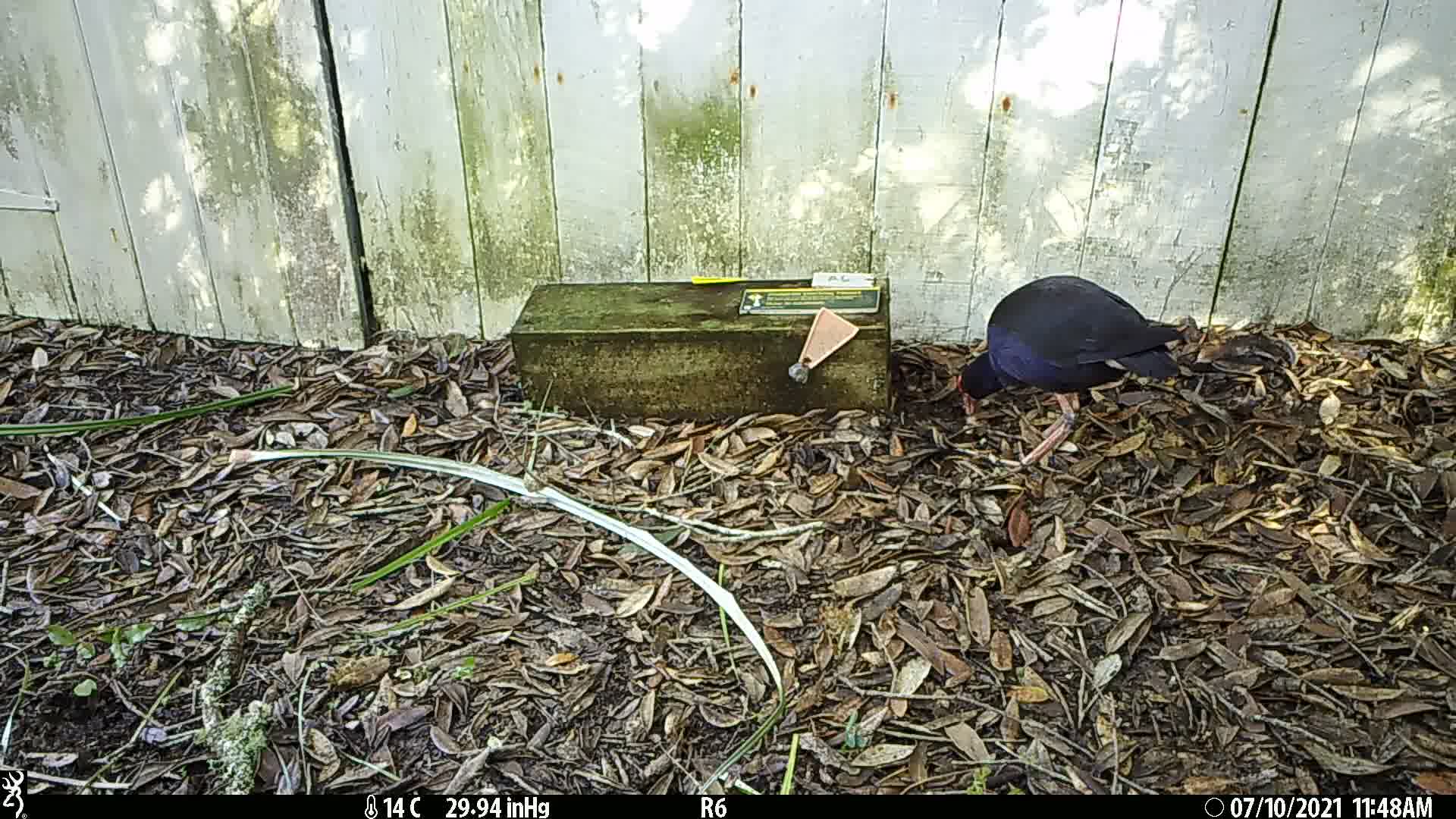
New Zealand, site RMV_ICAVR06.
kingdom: Animalia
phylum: Chordata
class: Aves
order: Gruiformes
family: Rallidae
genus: Porphyrio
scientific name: Porphyrio melanotus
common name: australasian swamphen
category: pukeko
Pukeko (australasian swamphen) (Porphyrio melanotus).